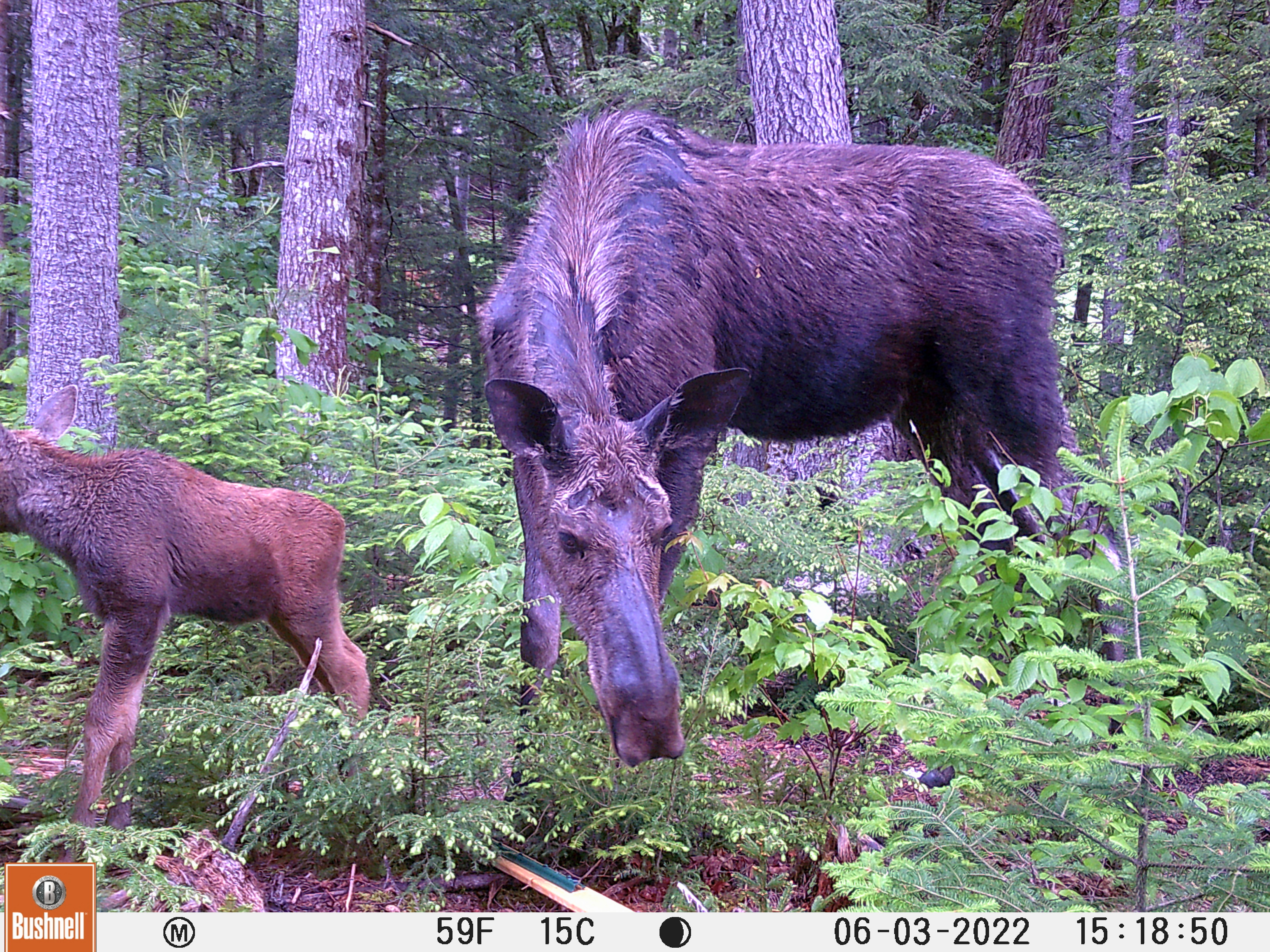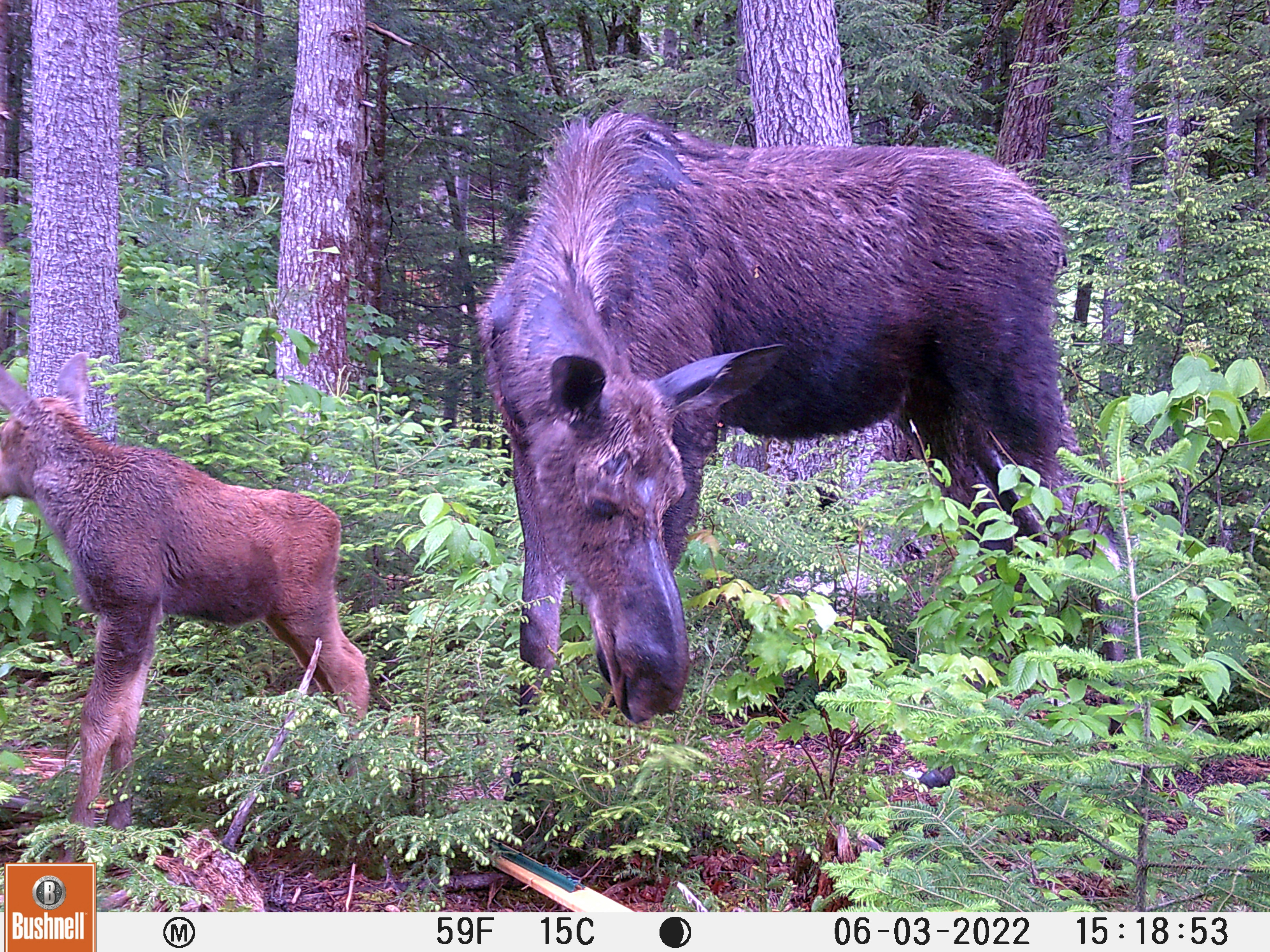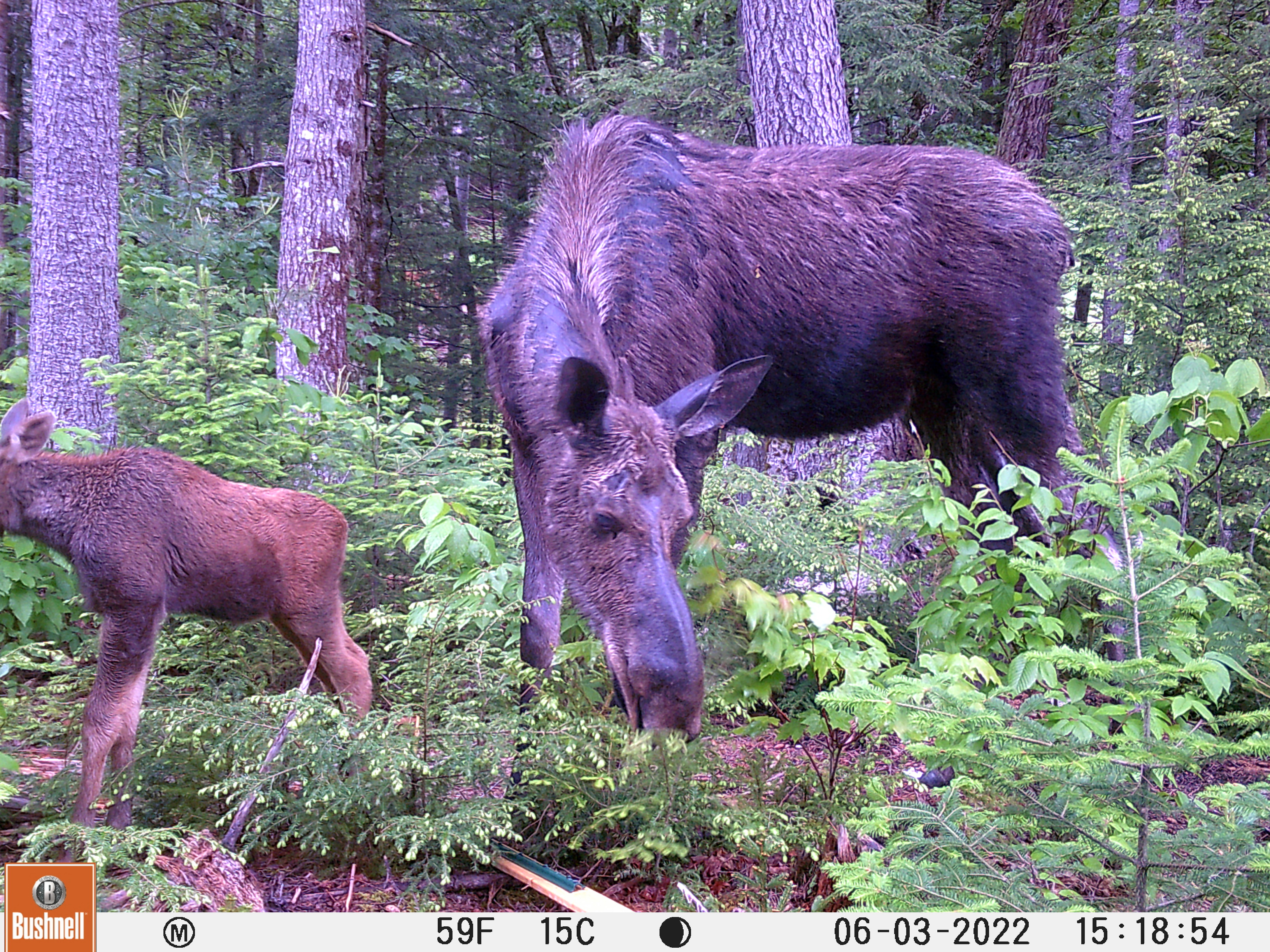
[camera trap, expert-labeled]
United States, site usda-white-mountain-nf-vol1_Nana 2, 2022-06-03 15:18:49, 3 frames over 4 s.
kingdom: Animalia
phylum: Chordata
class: Mammalia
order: Artiodactyla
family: Cervidae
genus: Alces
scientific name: Alces alces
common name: moose